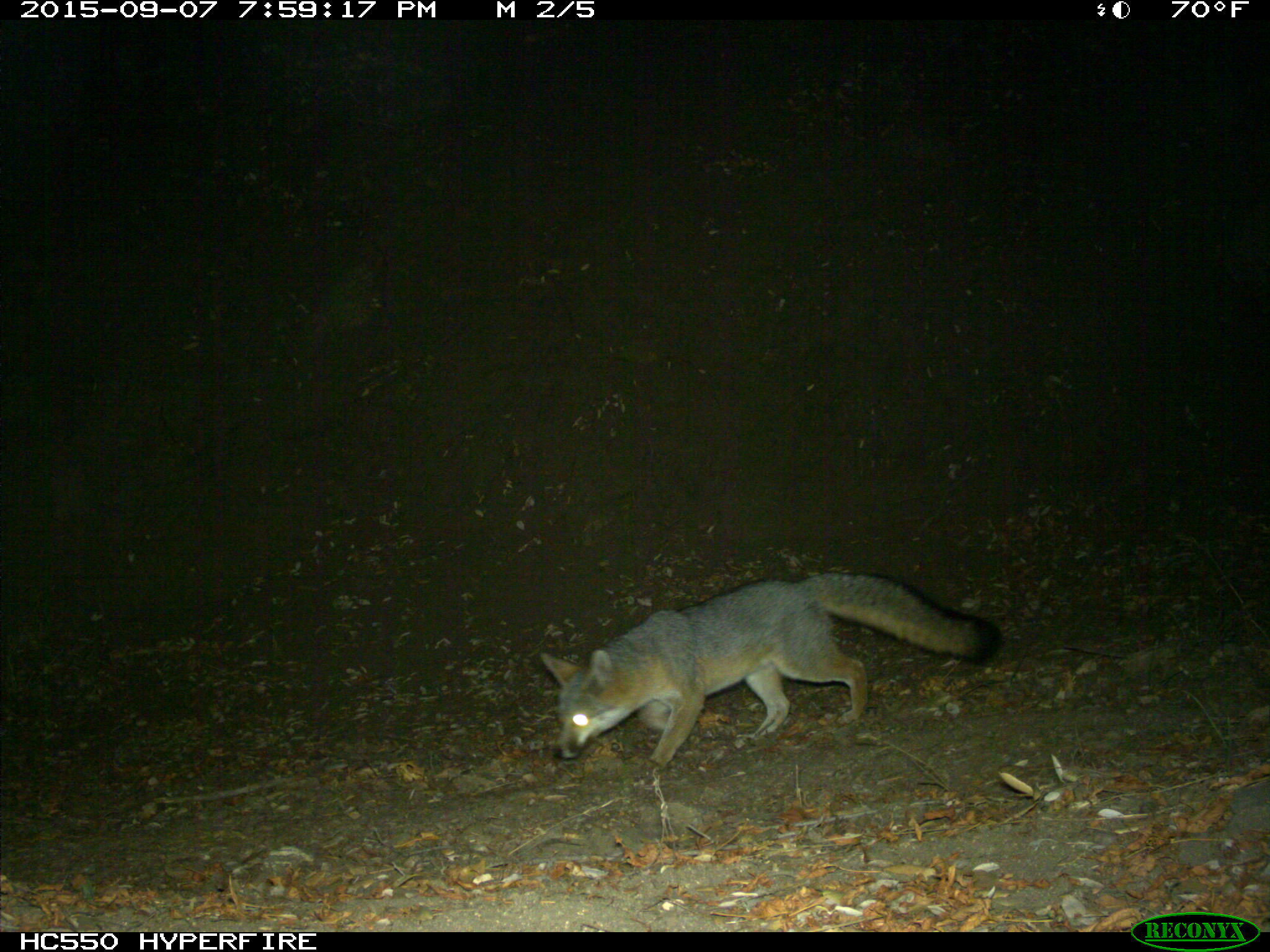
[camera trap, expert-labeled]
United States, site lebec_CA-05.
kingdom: Animalia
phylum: Chordata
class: Mammalia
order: Carnivora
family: Canidae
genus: Urocyon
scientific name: Urocyon cinereoargenteus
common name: gray fox